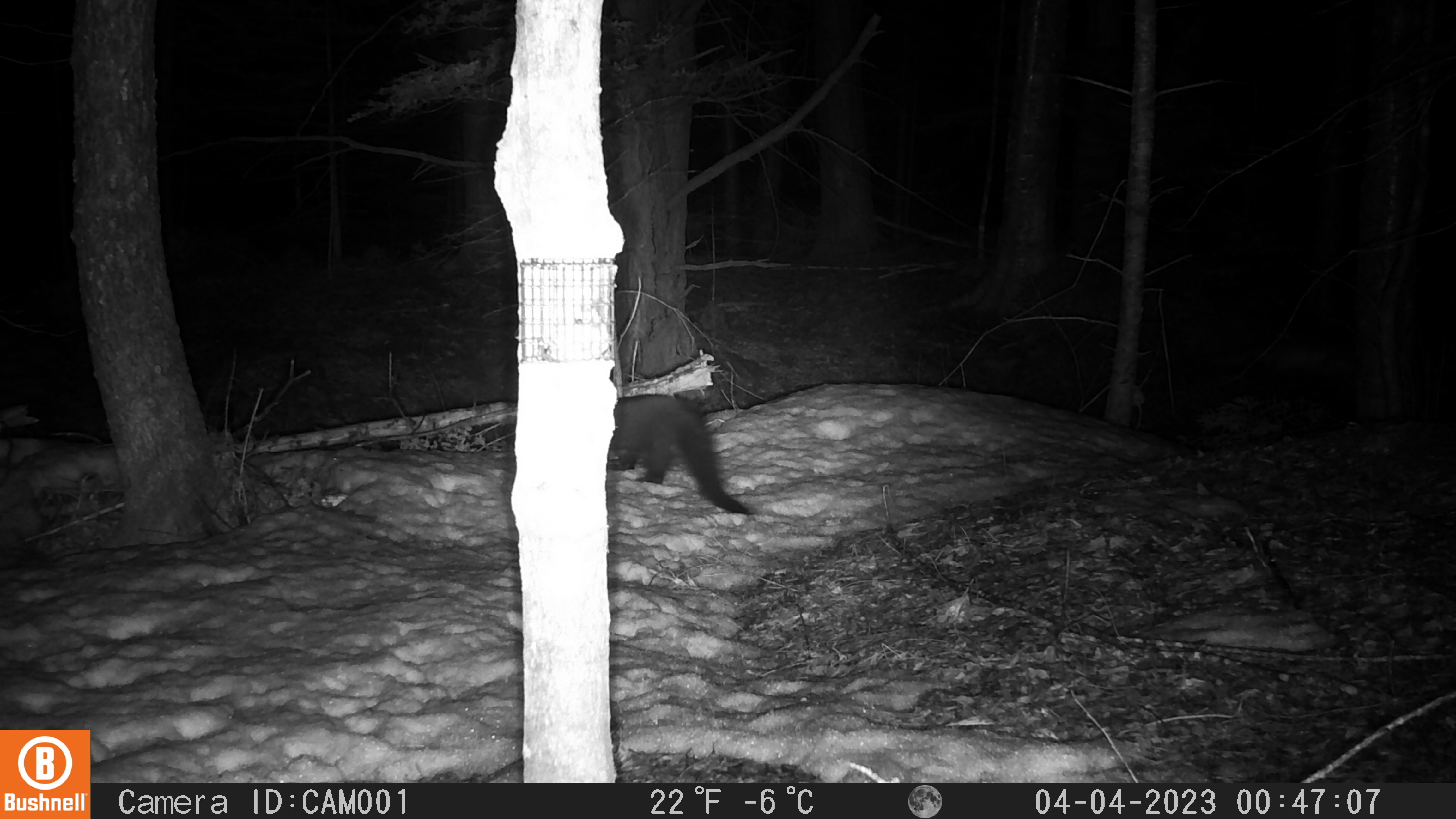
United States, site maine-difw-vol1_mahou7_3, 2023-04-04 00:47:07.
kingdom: Animalia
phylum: Chordata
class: Mammalia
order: Carnivora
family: Mustelidae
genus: Pekania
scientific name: Pekania pennanti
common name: fisher